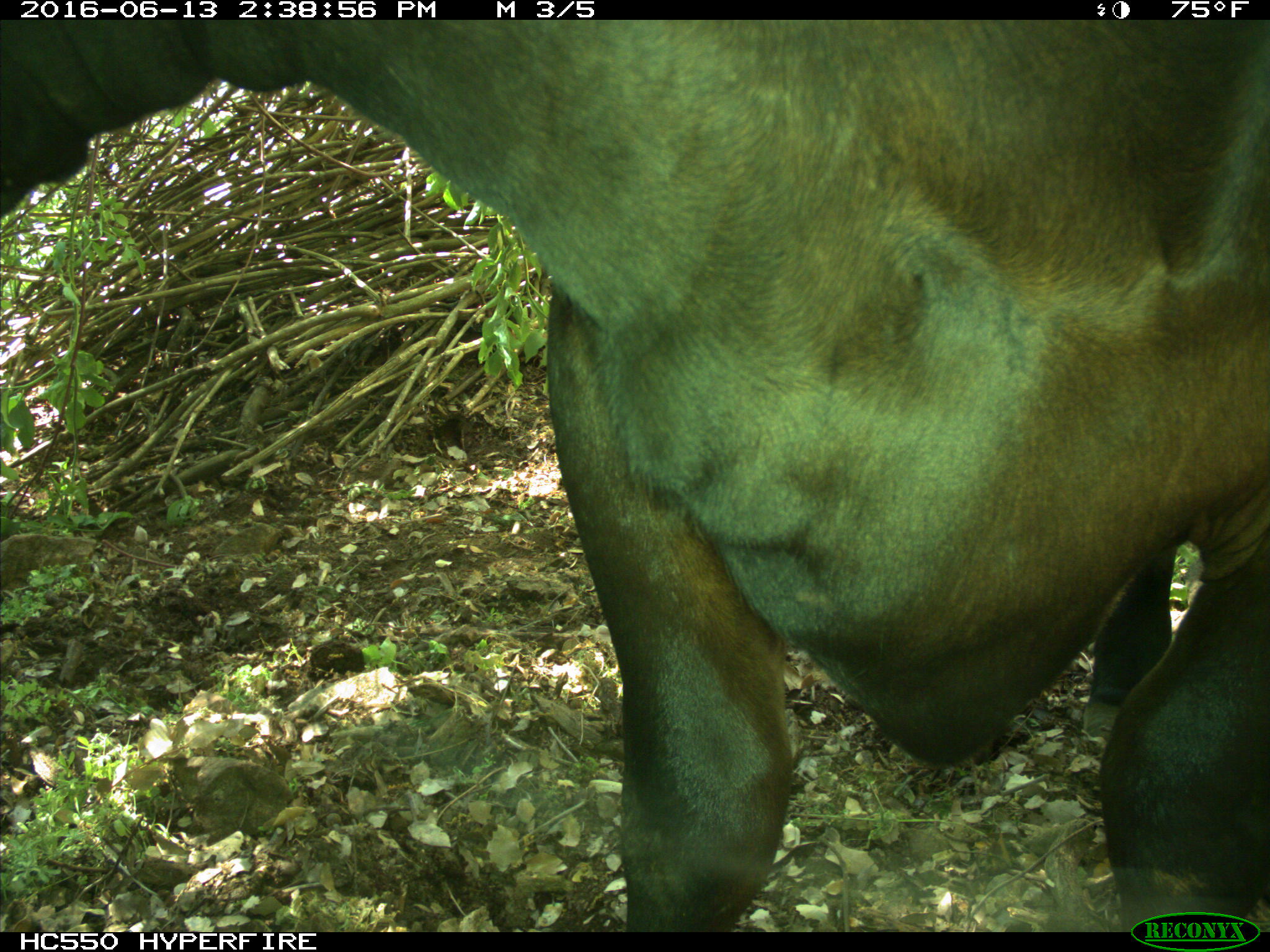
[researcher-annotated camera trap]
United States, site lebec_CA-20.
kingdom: Animalia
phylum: Chordata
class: Mammalia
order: Artiodactyla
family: Bovidae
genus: Bos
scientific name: Bos taurus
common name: domestic cow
Bos taurus (domestic cow).